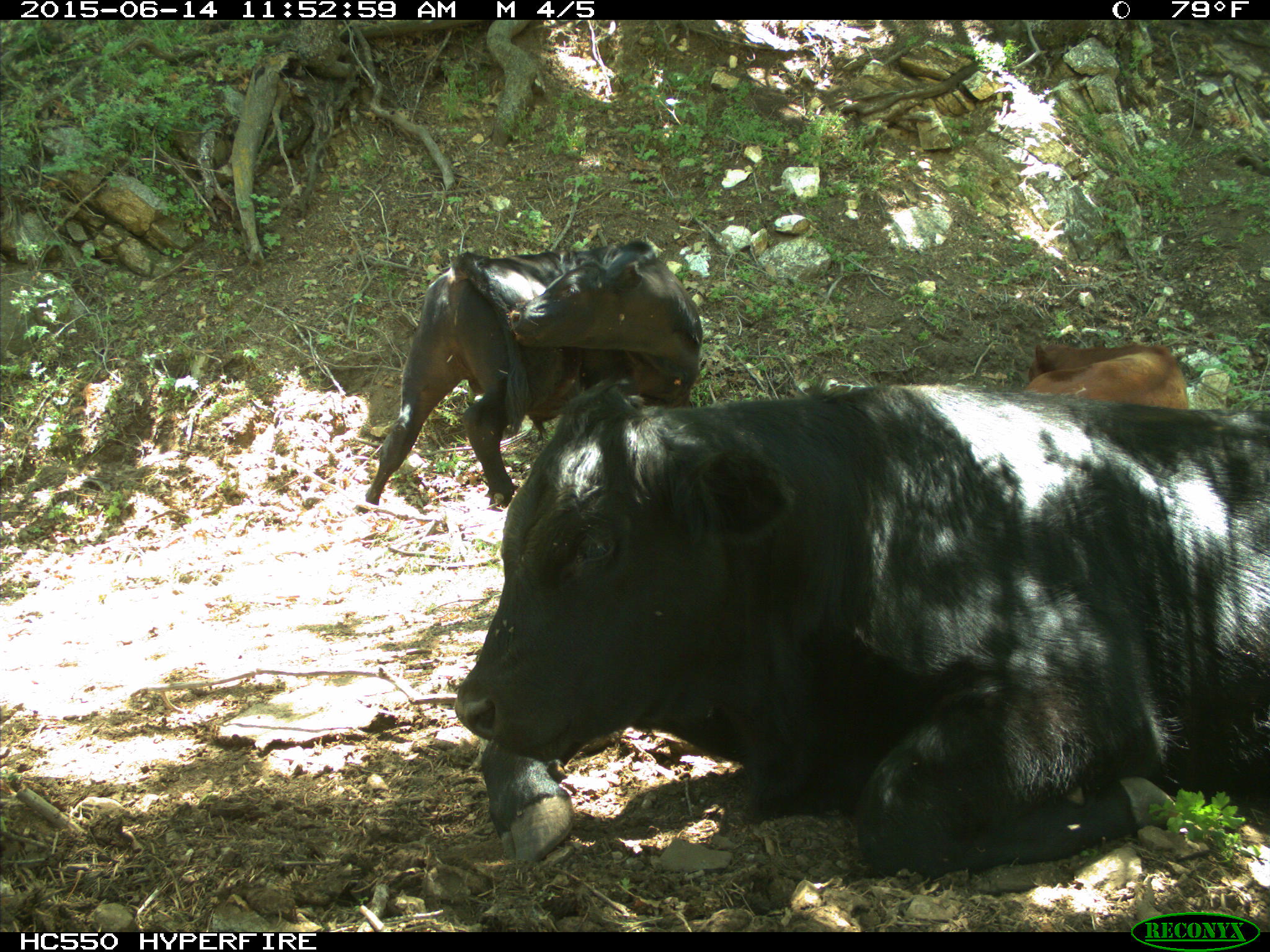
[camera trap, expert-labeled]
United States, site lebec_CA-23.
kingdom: Animalia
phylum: Chordata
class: Mammalia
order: Artiodactyla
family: Bovidae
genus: Bos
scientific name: Bos taurus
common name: domestic cow